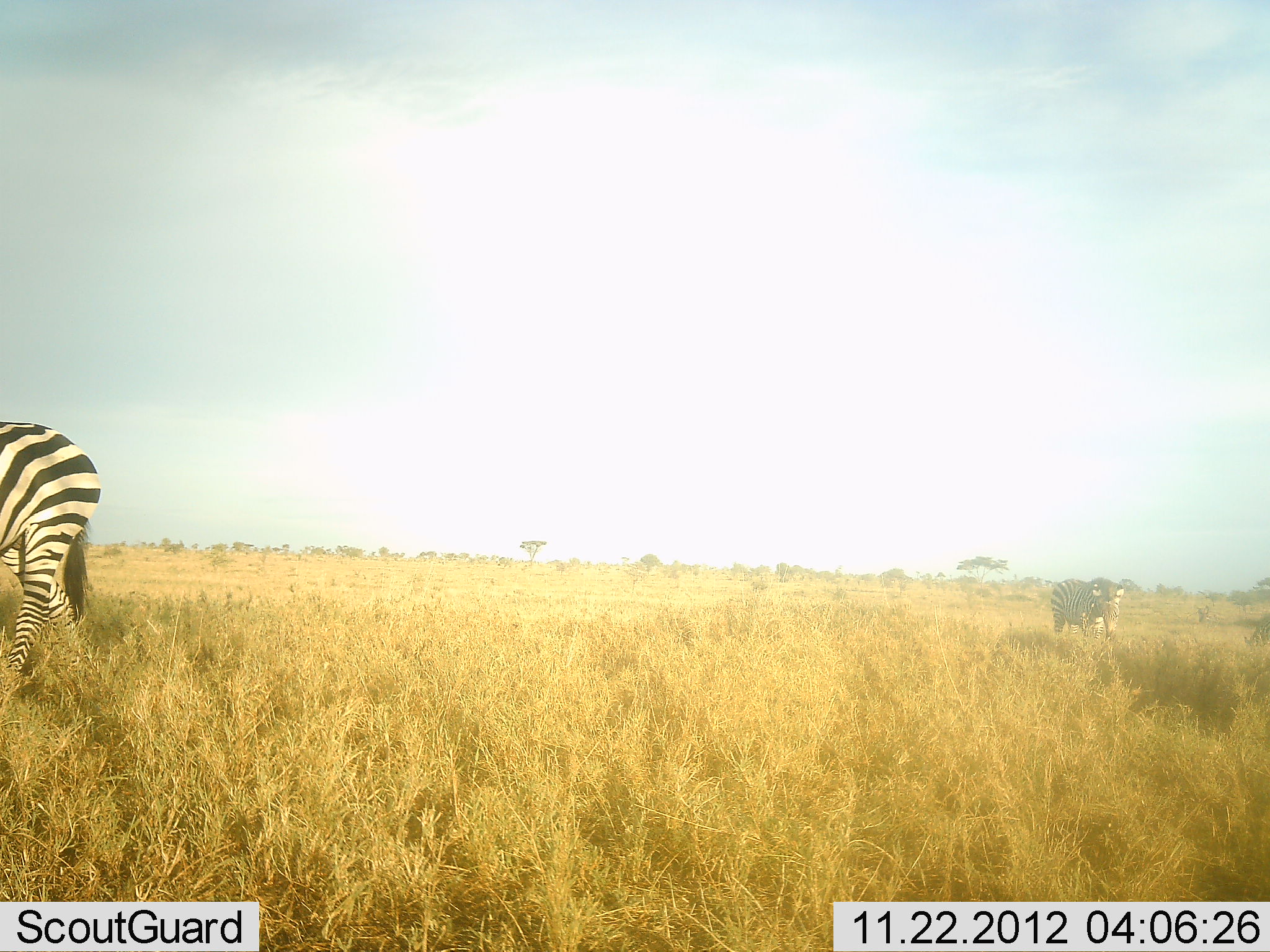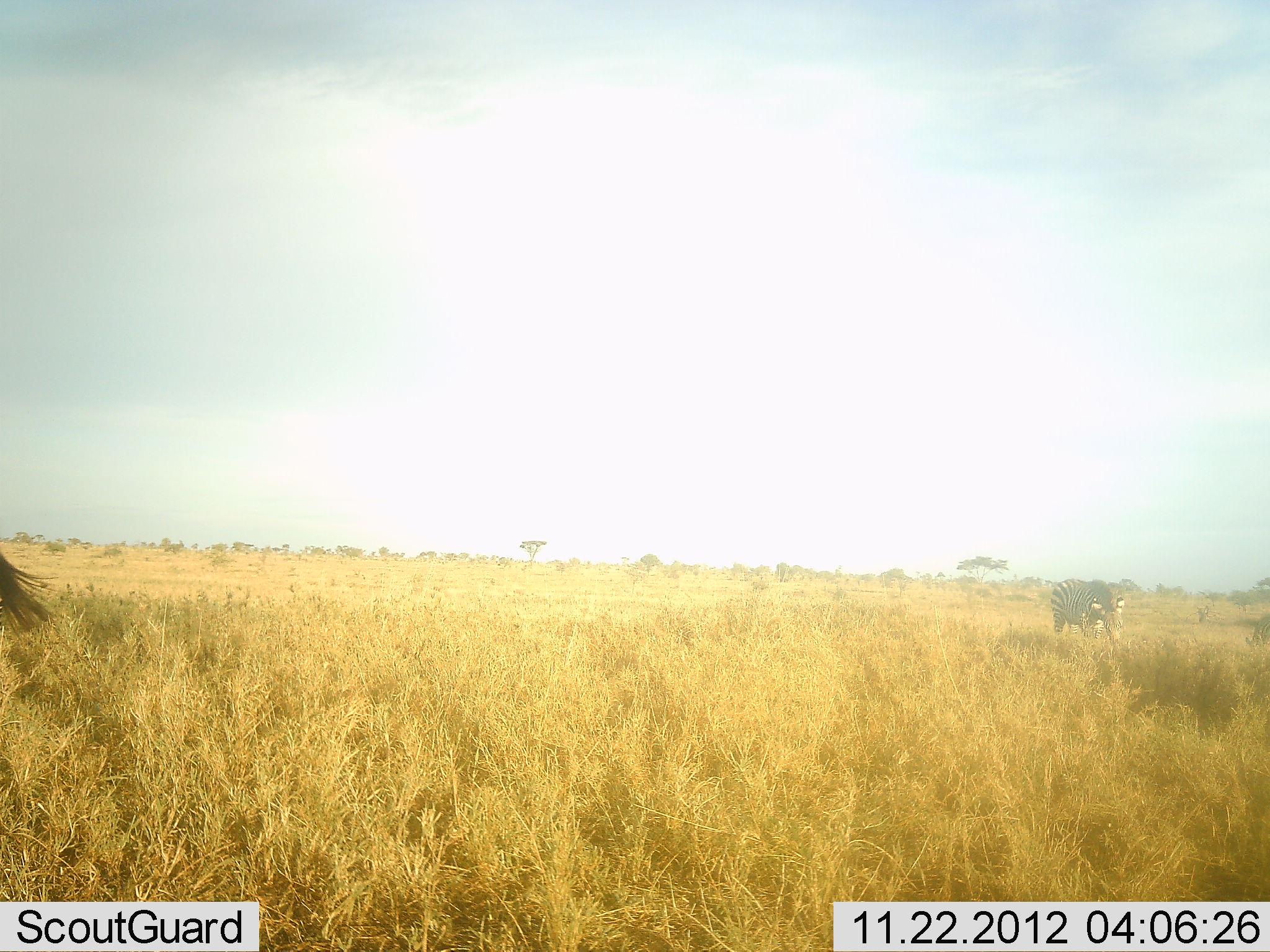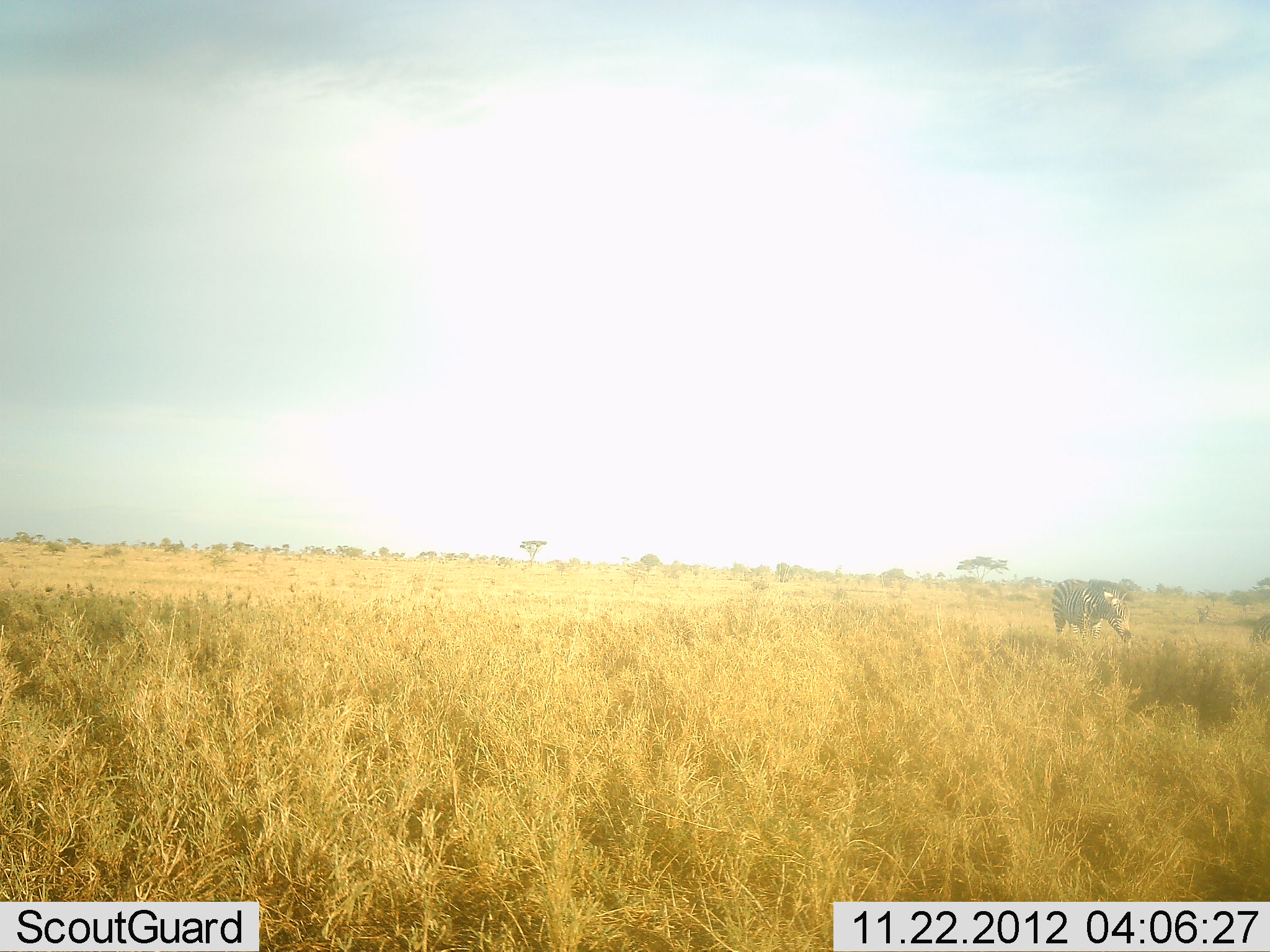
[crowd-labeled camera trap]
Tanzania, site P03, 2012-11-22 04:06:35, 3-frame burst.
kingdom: Animalia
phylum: Chordata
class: Mammalia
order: Perissodactyla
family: Equidae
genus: Equus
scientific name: Equus quagga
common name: plains zebra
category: zebra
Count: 2.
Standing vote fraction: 30%.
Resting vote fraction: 0%.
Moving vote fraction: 80%.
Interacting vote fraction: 0%.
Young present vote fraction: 0%.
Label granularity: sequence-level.